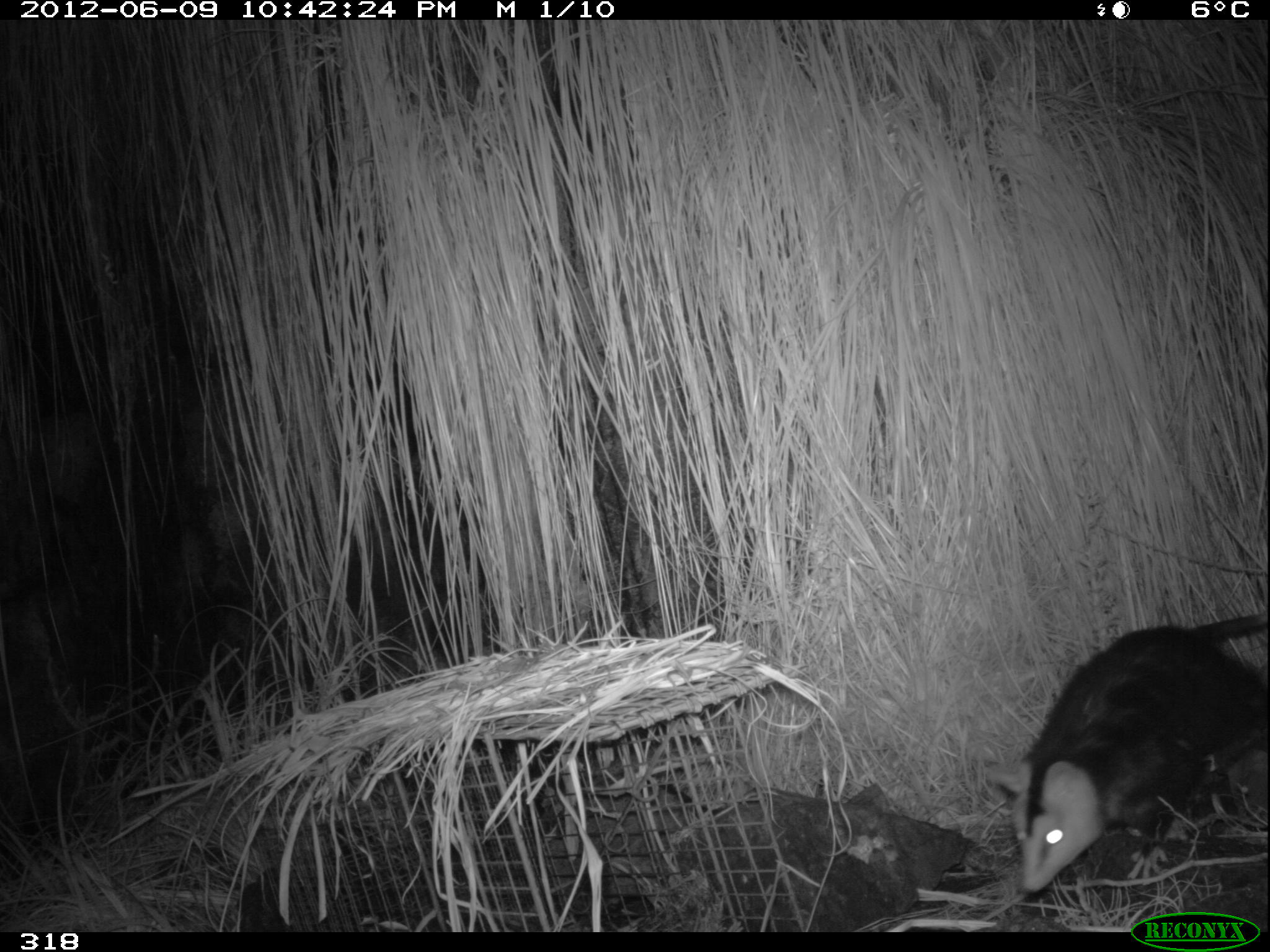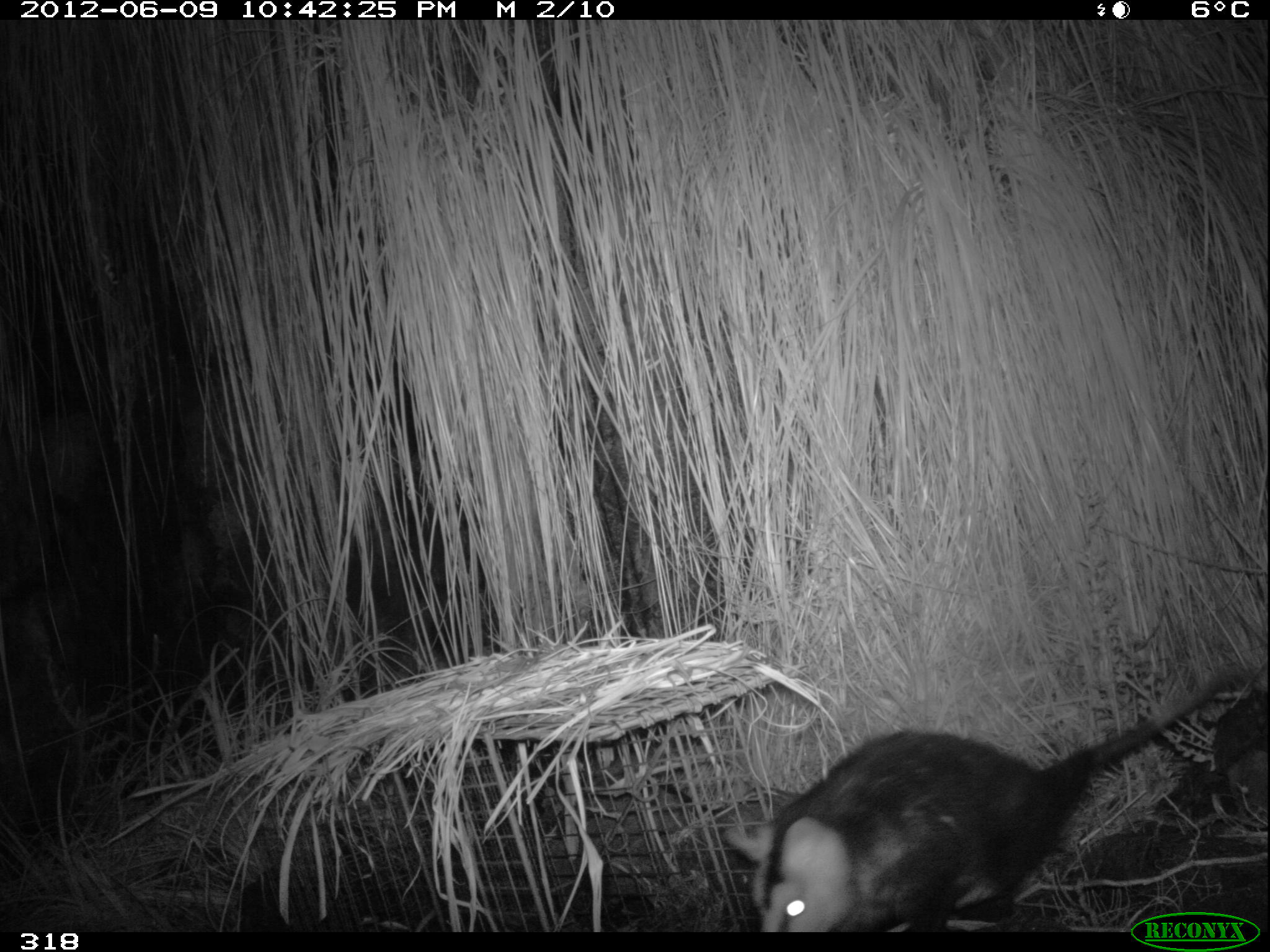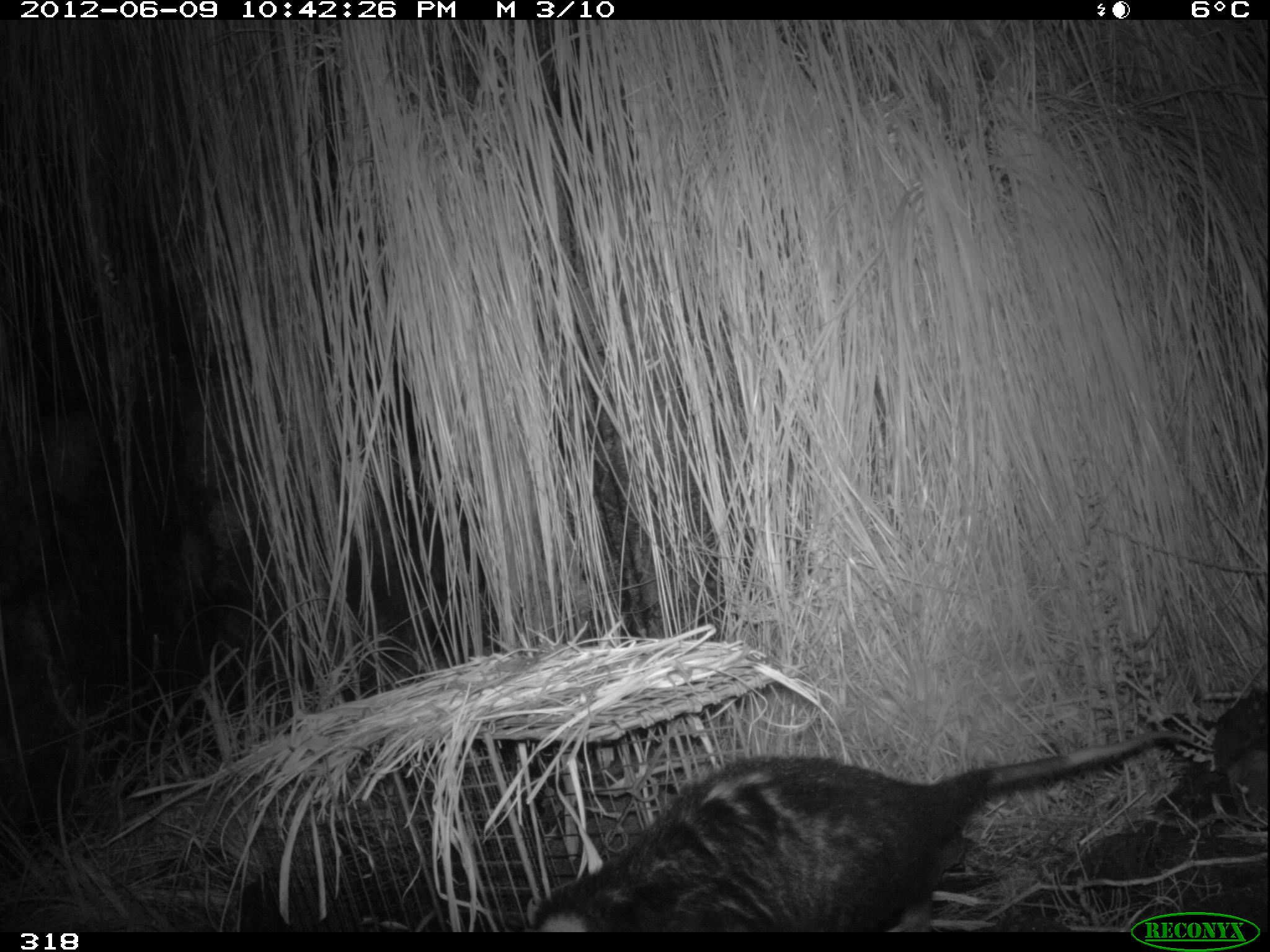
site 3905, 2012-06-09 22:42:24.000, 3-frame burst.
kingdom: Animalia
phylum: Chordata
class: Mammalia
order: Didelphimorphia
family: Didelphidae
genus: Didelphis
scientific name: Didelphis pernigra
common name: andean white-eared opossum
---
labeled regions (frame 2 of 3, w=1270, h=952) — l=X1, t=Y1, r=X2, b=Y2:
didelphis pernigra: l=718, t=665, r=1237, b=932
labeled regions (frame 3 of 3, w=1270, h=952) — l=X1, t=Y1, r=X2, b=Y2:
didelphis pernigra: l=521, t=727, r=1197, b=932